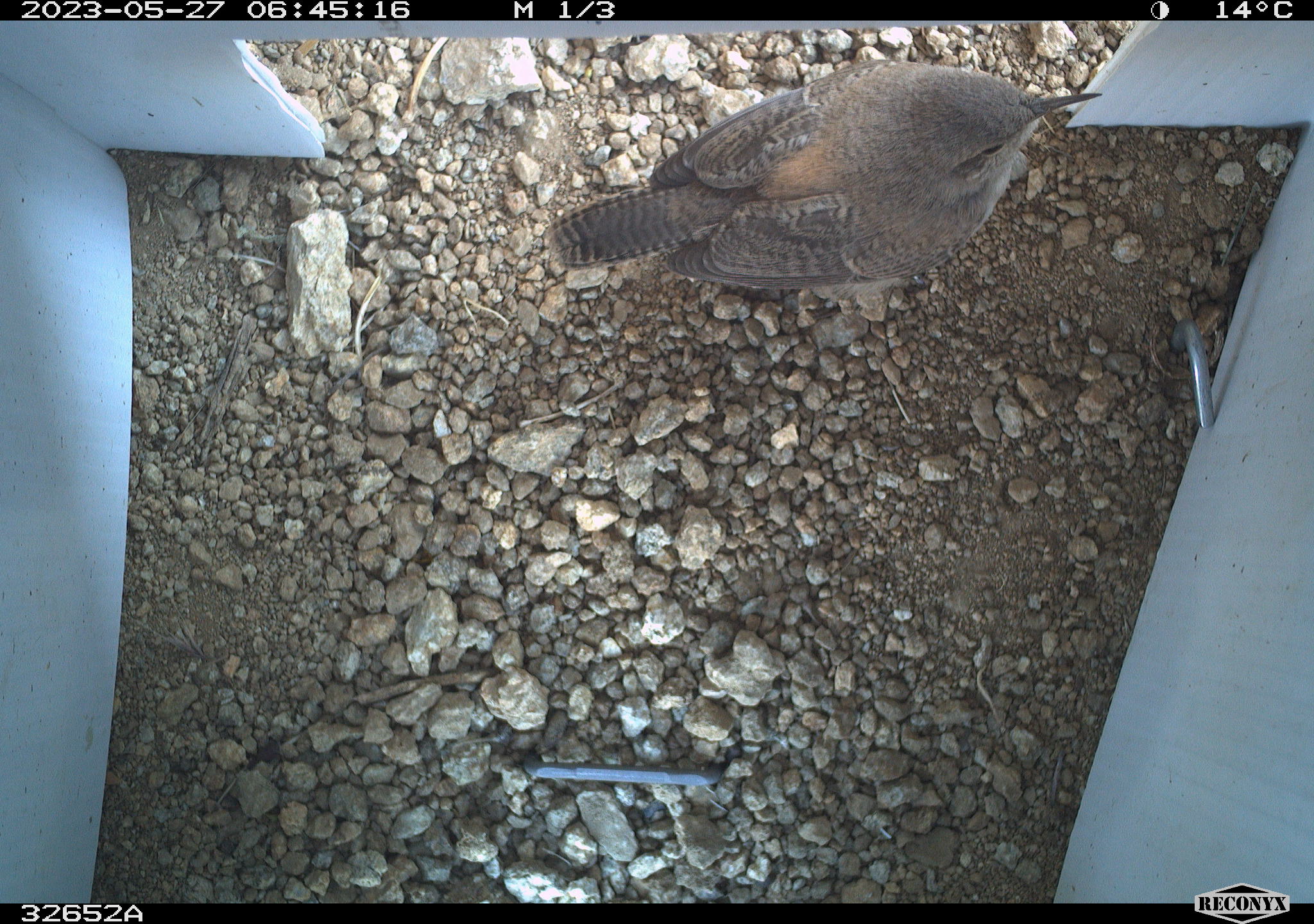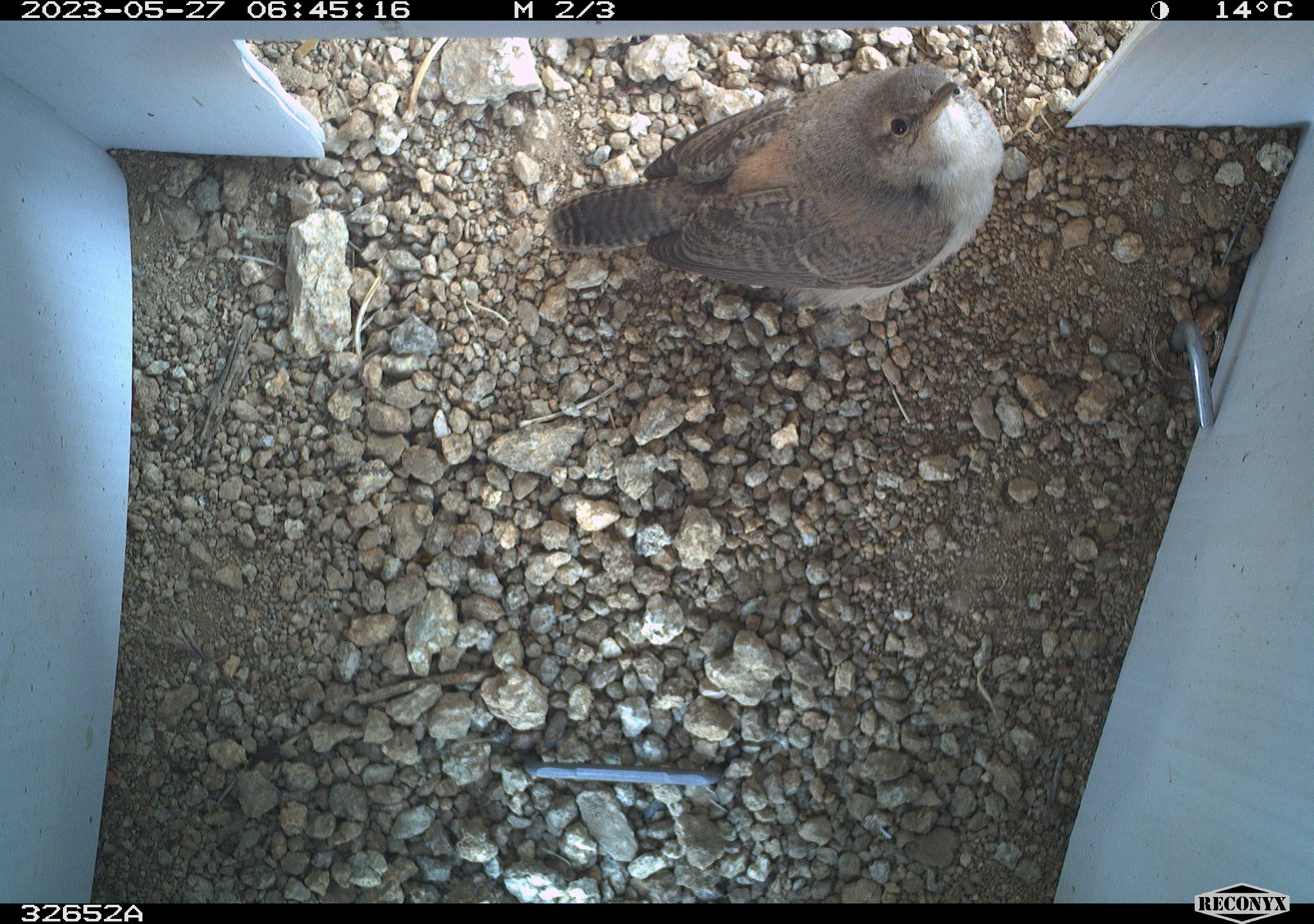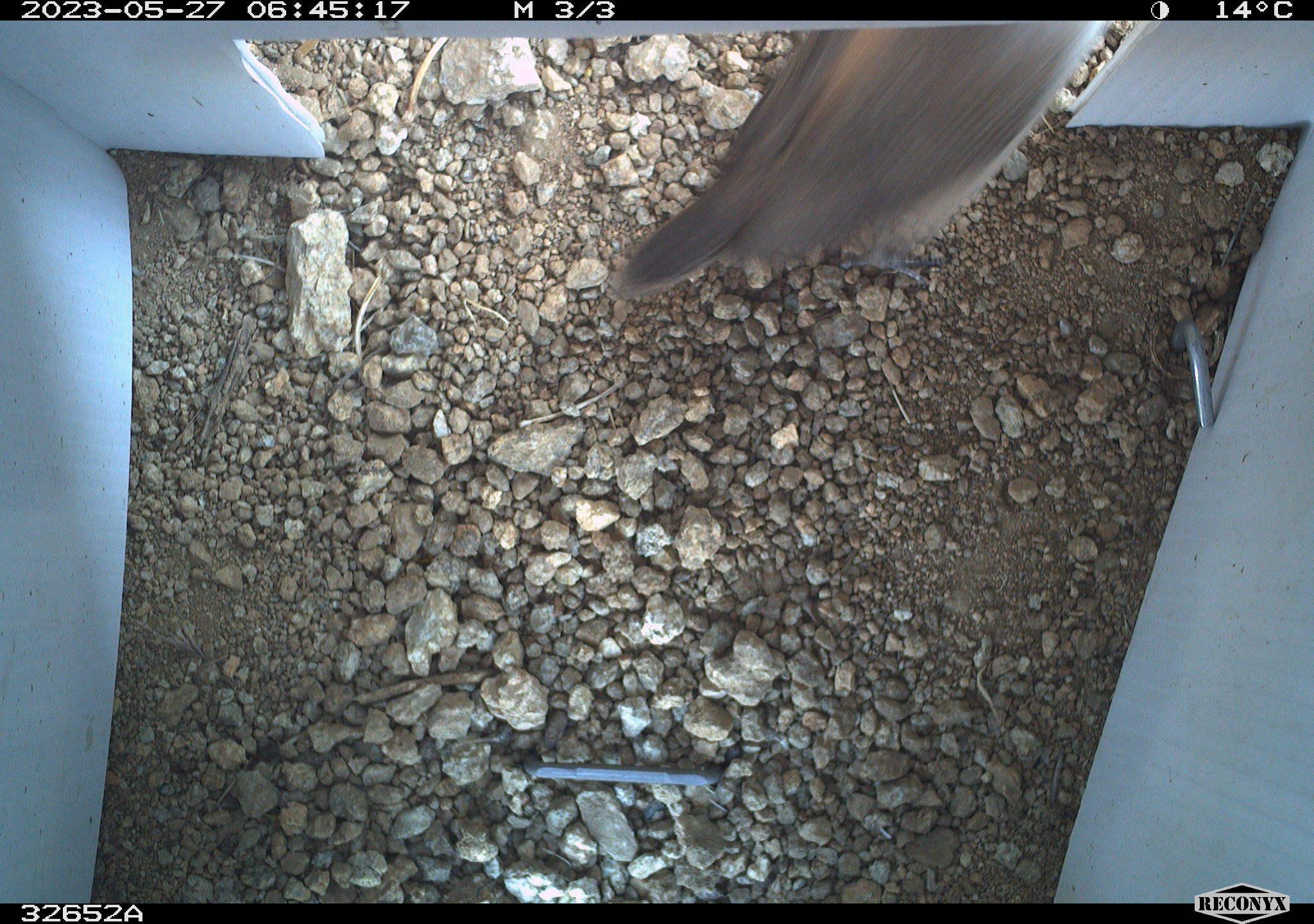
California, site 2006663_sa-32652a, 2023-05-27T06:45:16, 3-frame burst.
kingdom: Animalia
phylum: Chordata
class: Aves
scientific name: Aves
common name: bird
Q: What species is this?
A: Bird (Aves).